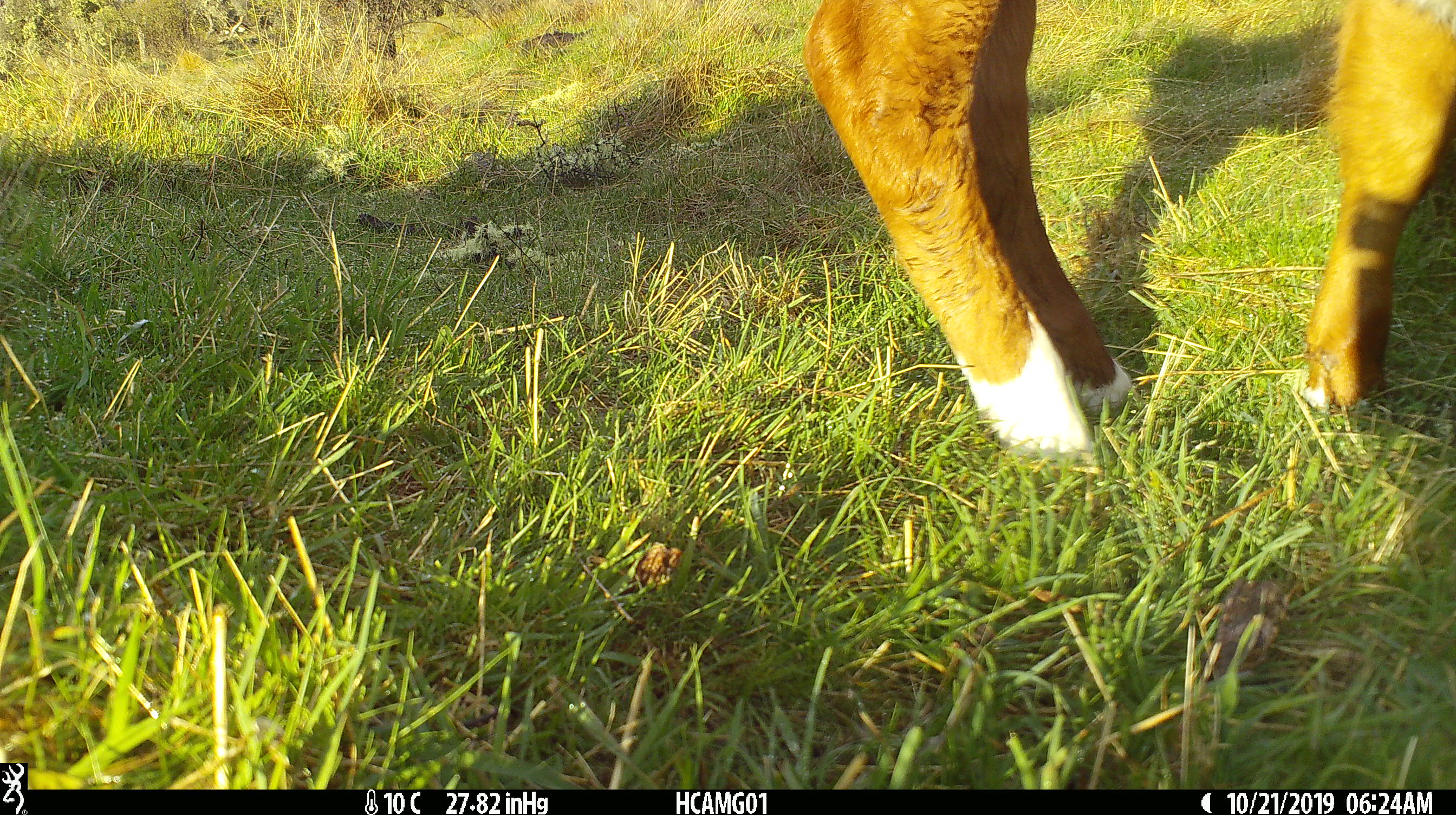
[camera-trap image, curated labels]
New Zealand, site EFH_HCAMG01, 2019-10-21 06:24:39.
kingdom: Animalia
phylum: Chordata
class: Mammalia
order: Artiodactyla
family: Bovidae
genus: Bos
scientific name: Bos taurus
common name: domestic cow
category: cow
Cow (domestic cow) (Bos taurus).